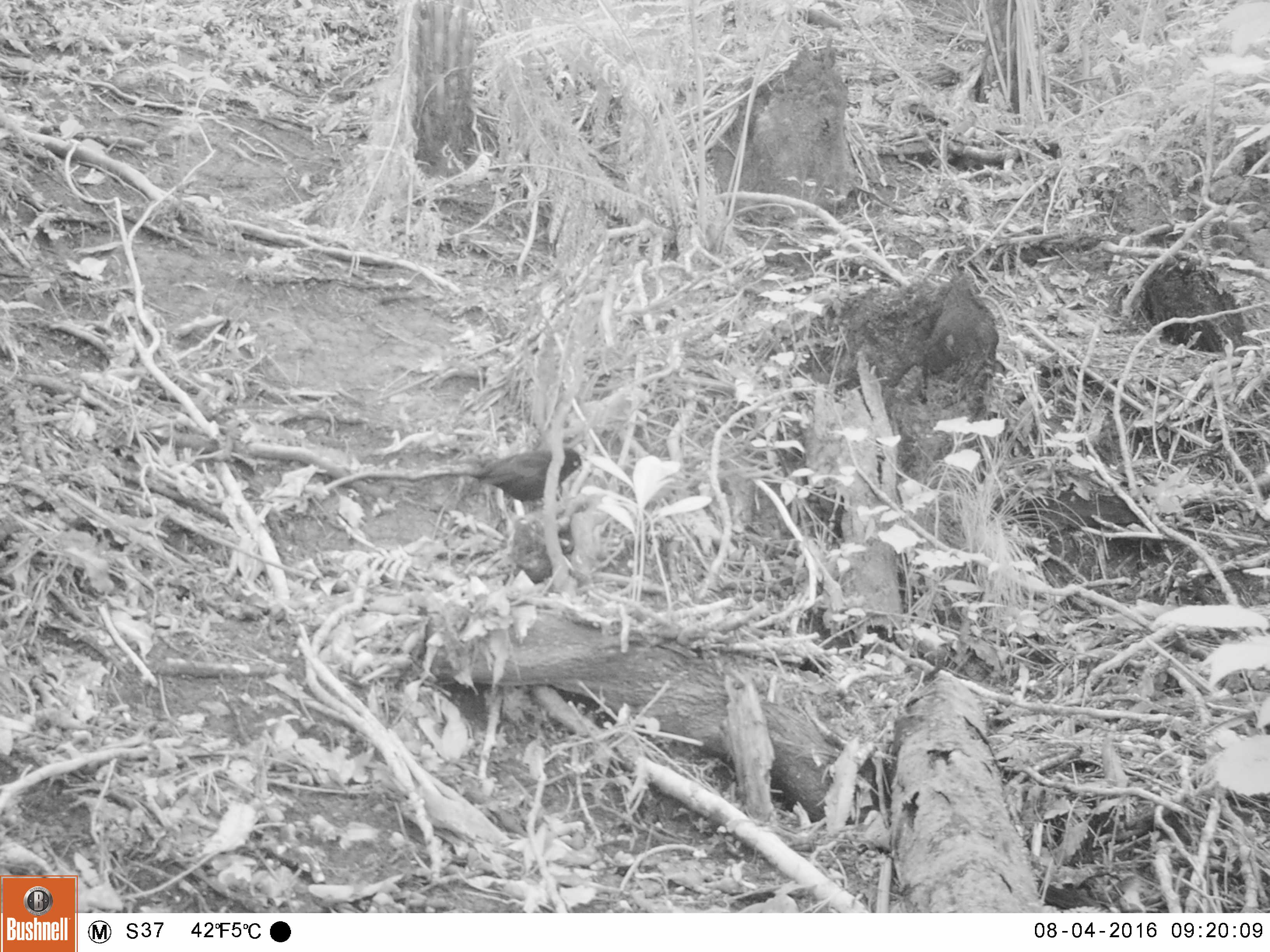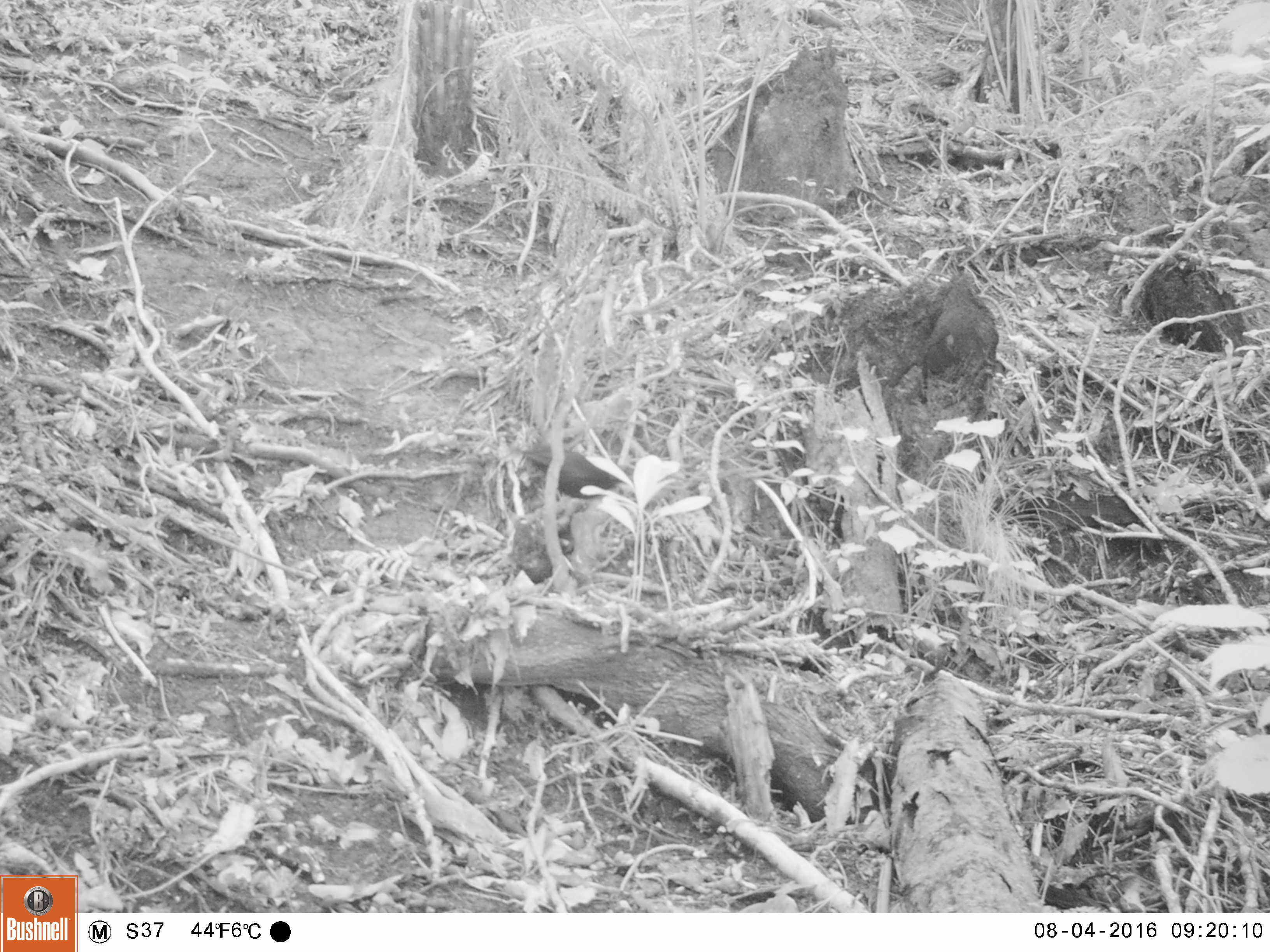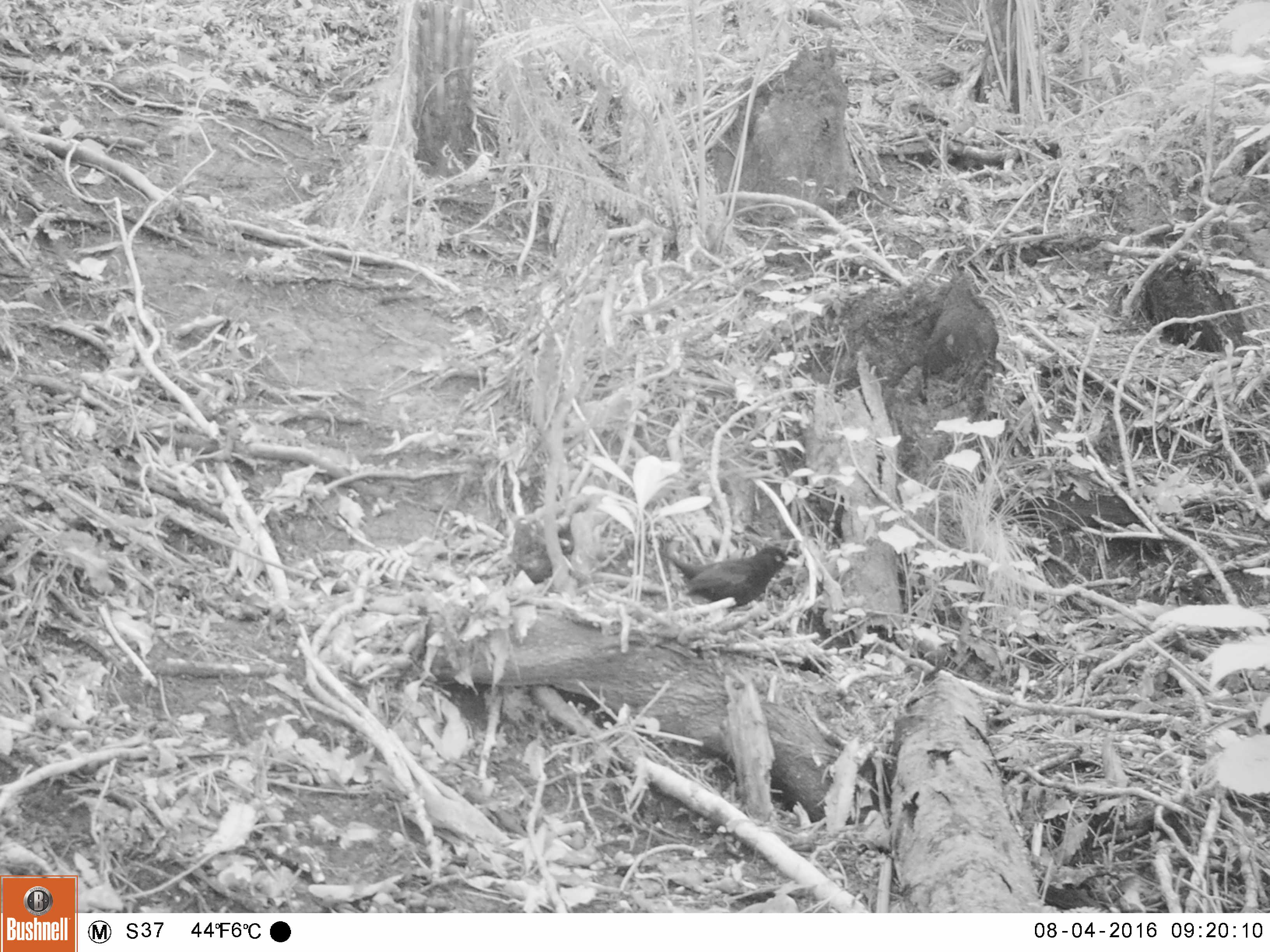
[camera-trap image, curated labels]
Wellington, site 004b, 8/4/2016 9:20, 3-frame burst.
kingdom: Animalia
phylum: Chordata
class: Aves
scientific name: Aves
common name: bird